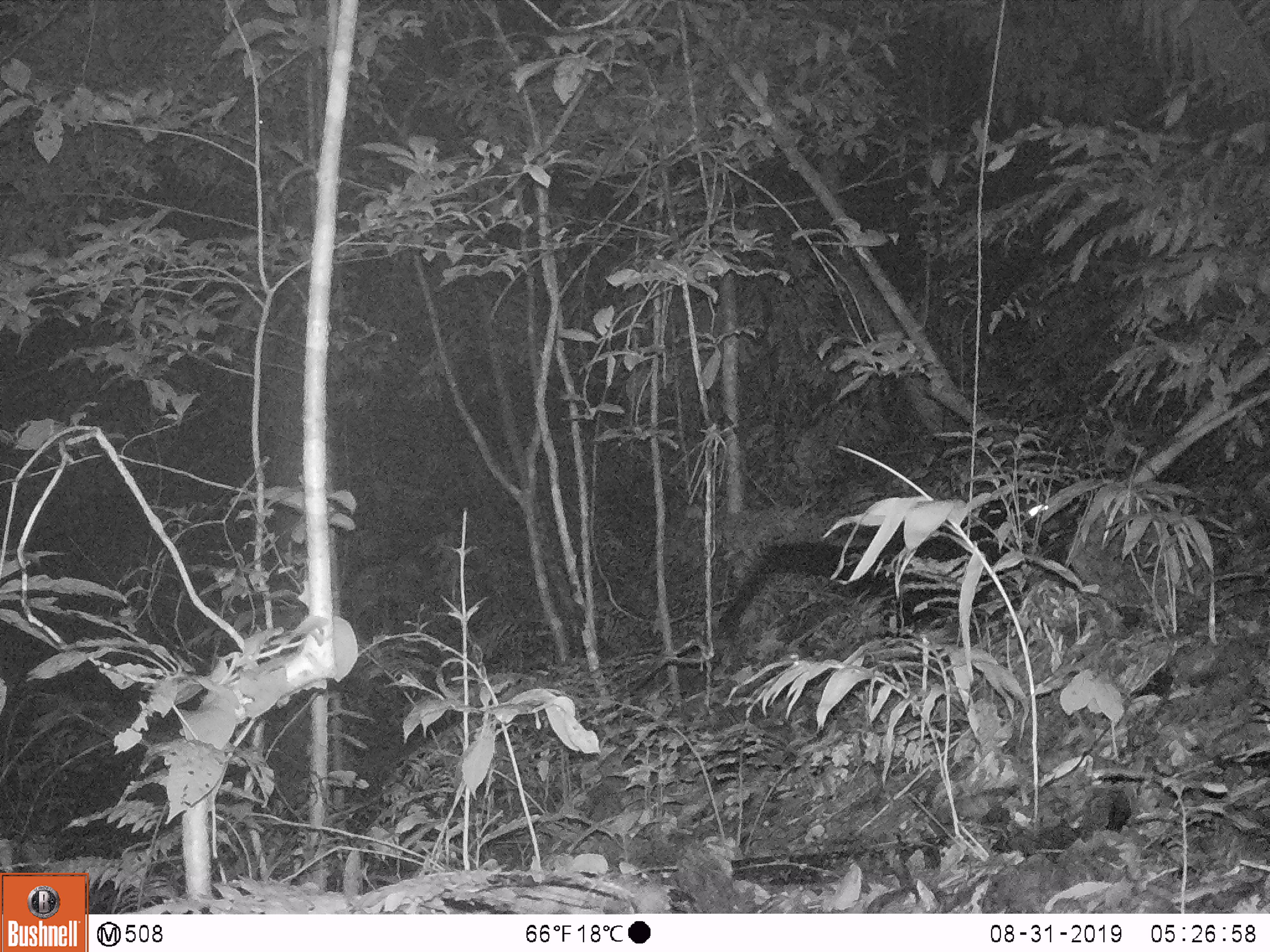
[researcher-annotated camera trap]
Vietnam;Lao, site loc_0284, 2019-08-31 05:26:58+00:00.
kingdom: Animalia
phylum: Chordata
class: Mammalia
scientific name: Mammalia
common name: mammal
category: unidentified small mammal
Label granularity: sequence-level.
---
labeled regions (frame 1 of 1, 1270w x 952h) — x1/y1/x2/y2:
unidentified small mammal: 713/500/1081/650